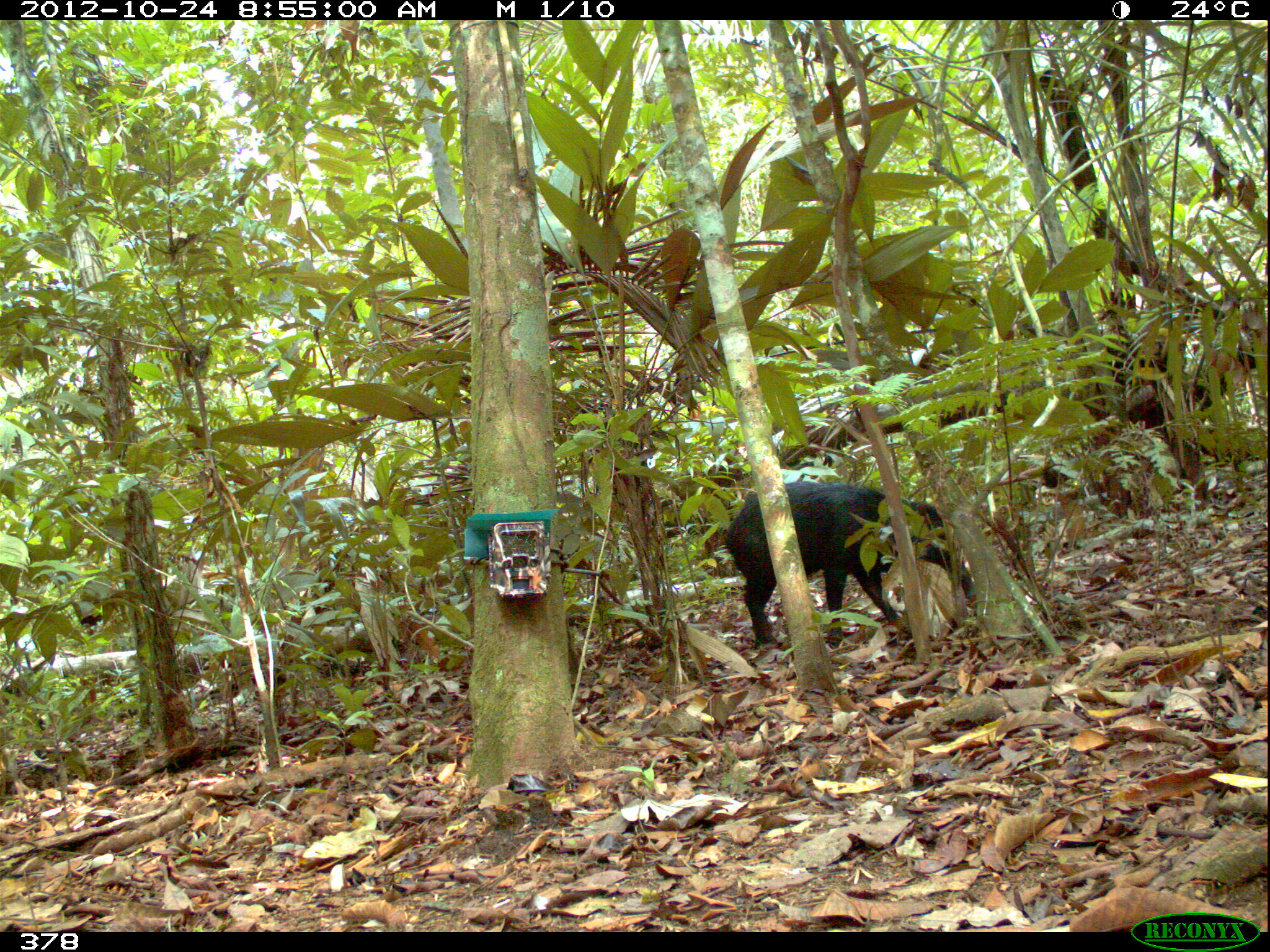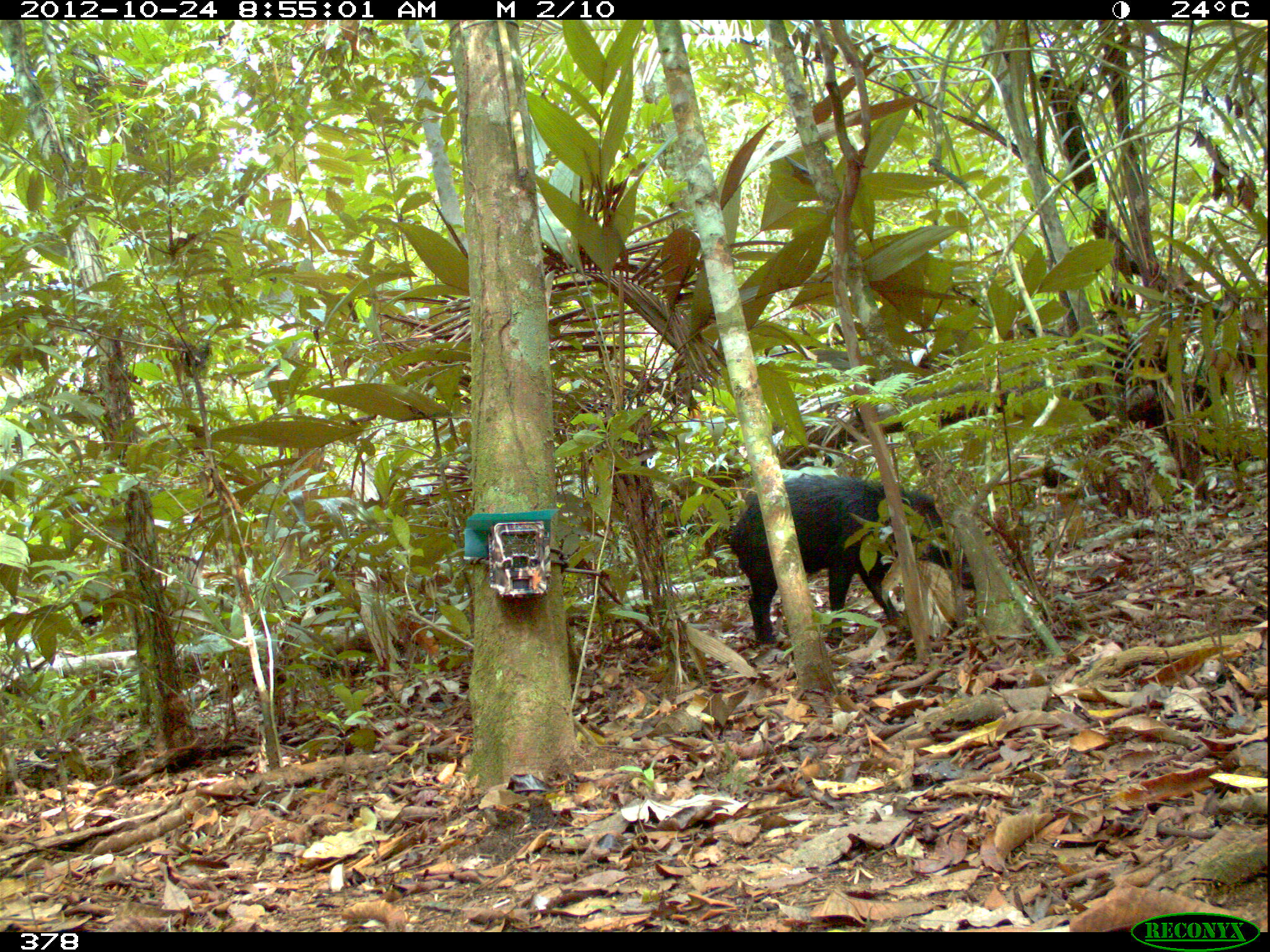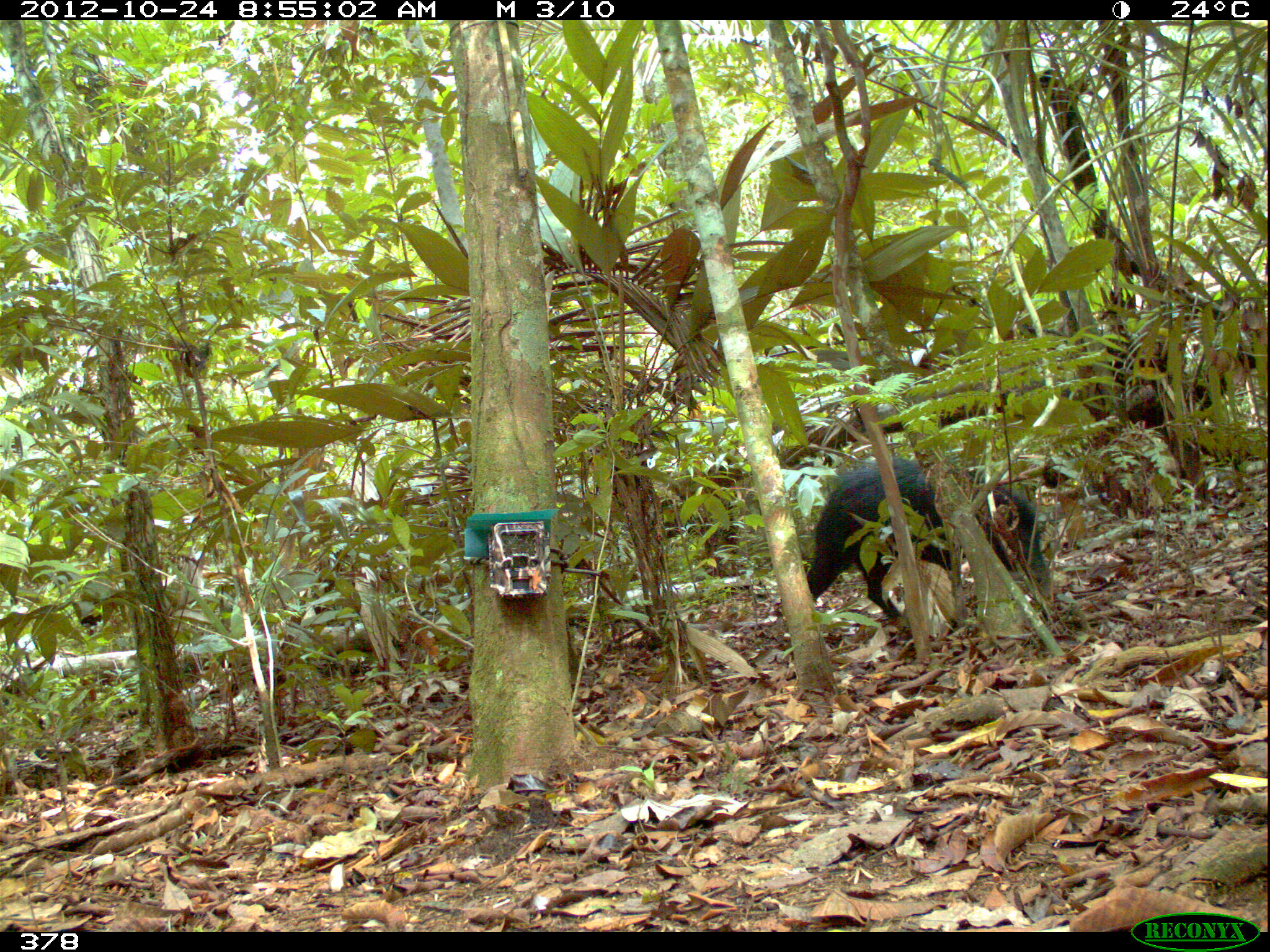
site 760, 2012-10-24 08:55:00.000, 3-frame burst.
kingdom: Animalia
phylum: Chordata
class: Mammalia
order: Artiodactyla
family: Tayassuidae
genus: Tayassu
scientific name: Tayassu pecari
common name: white-lipped peccary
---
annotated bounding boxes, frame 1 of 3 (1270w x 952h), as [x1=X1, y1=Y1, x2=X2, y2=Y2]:
tayassu pecari: [x1=720, y1=479, x2=978, y2=649]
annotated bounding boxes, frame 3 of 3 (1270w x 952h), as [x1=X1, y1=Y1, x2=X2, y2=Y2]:
tayassu pecari: [x1=805, y1=454, x2=1056, y2=622]